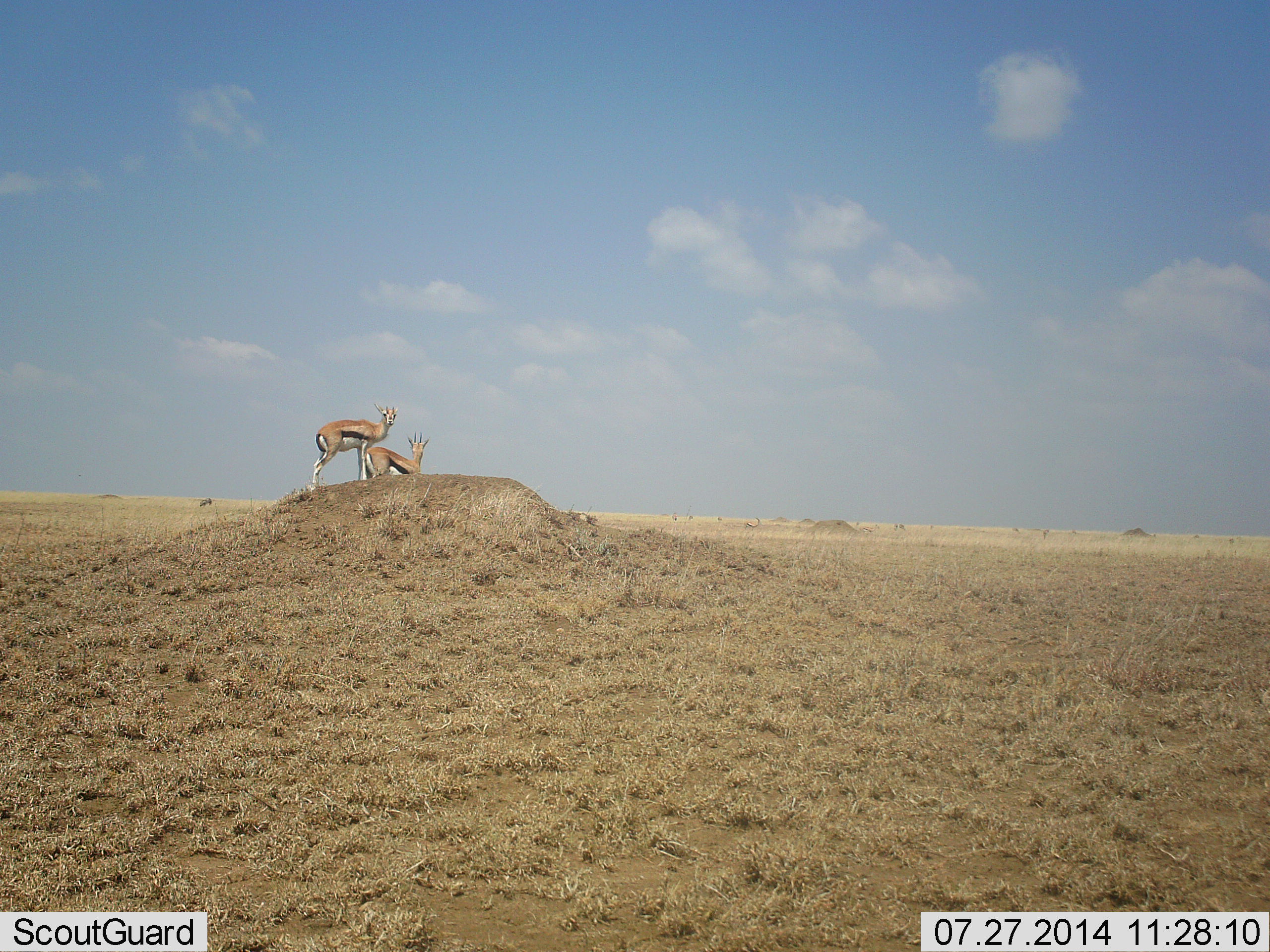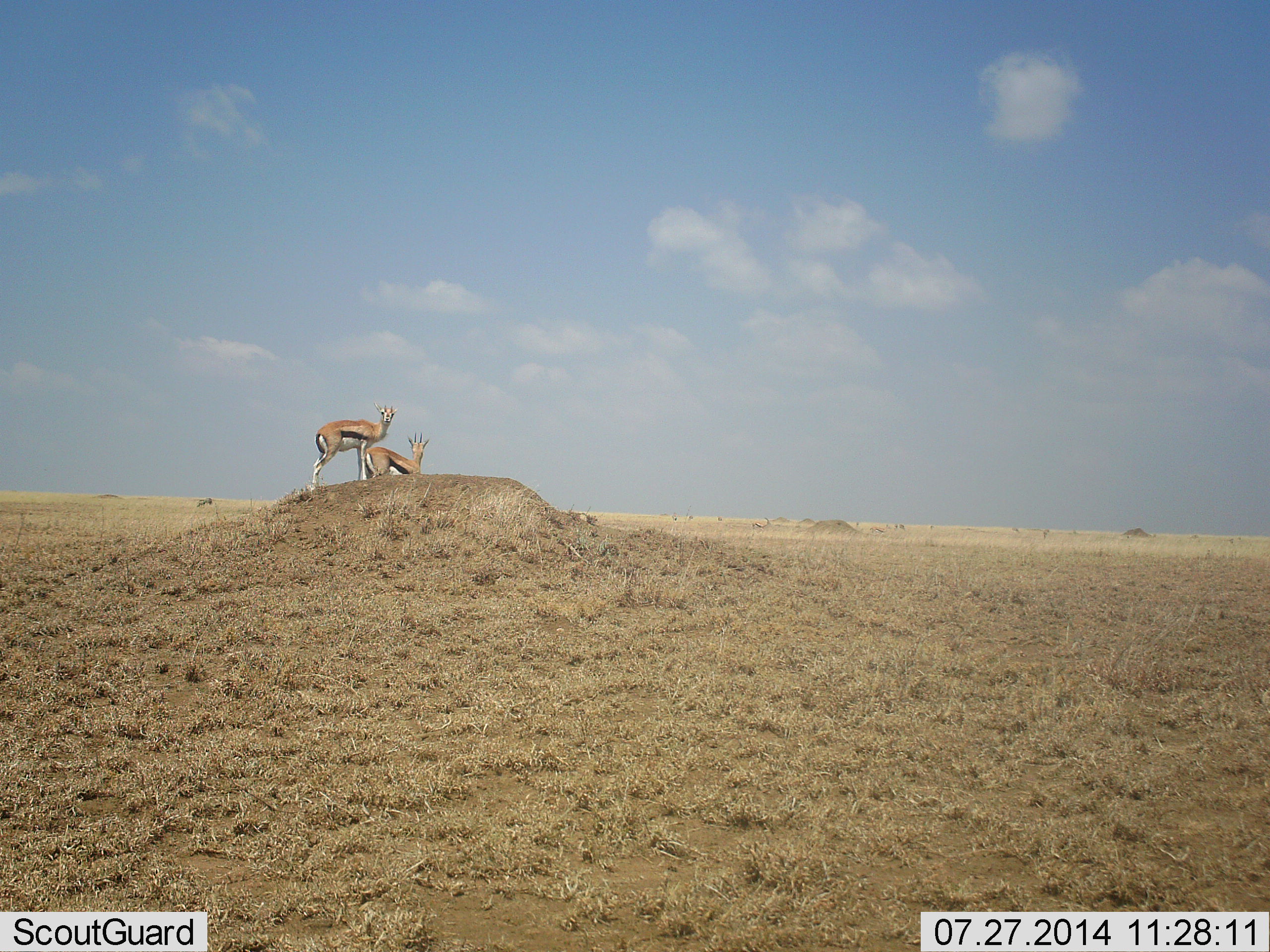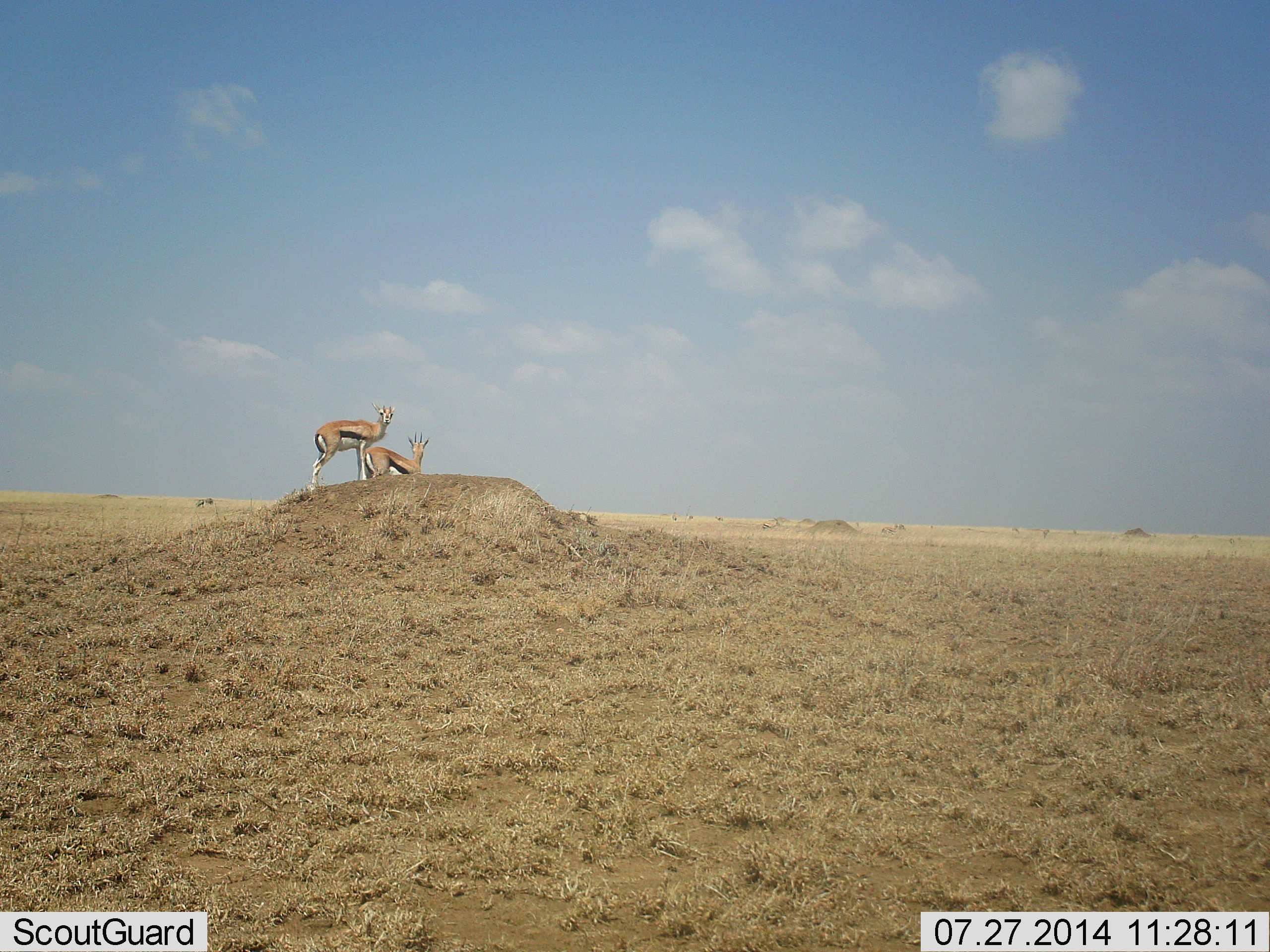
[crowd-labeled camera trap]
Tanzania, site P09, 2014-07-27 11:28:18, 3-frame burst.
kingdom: Animalia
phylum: Chordata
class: Mammalia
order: Artiodactyla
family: Bovidae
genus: Eudorcas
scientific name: Eudorcas thomsonii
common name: thomson's gazelle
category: gazellethomsons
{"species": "gazellethomsons (thomson's gazelle) (Eudorcas thomsonii)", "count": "2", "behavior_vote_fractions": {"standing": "100%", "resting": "9%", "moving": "27%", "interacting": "0%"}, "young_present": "0%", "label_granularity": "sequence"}